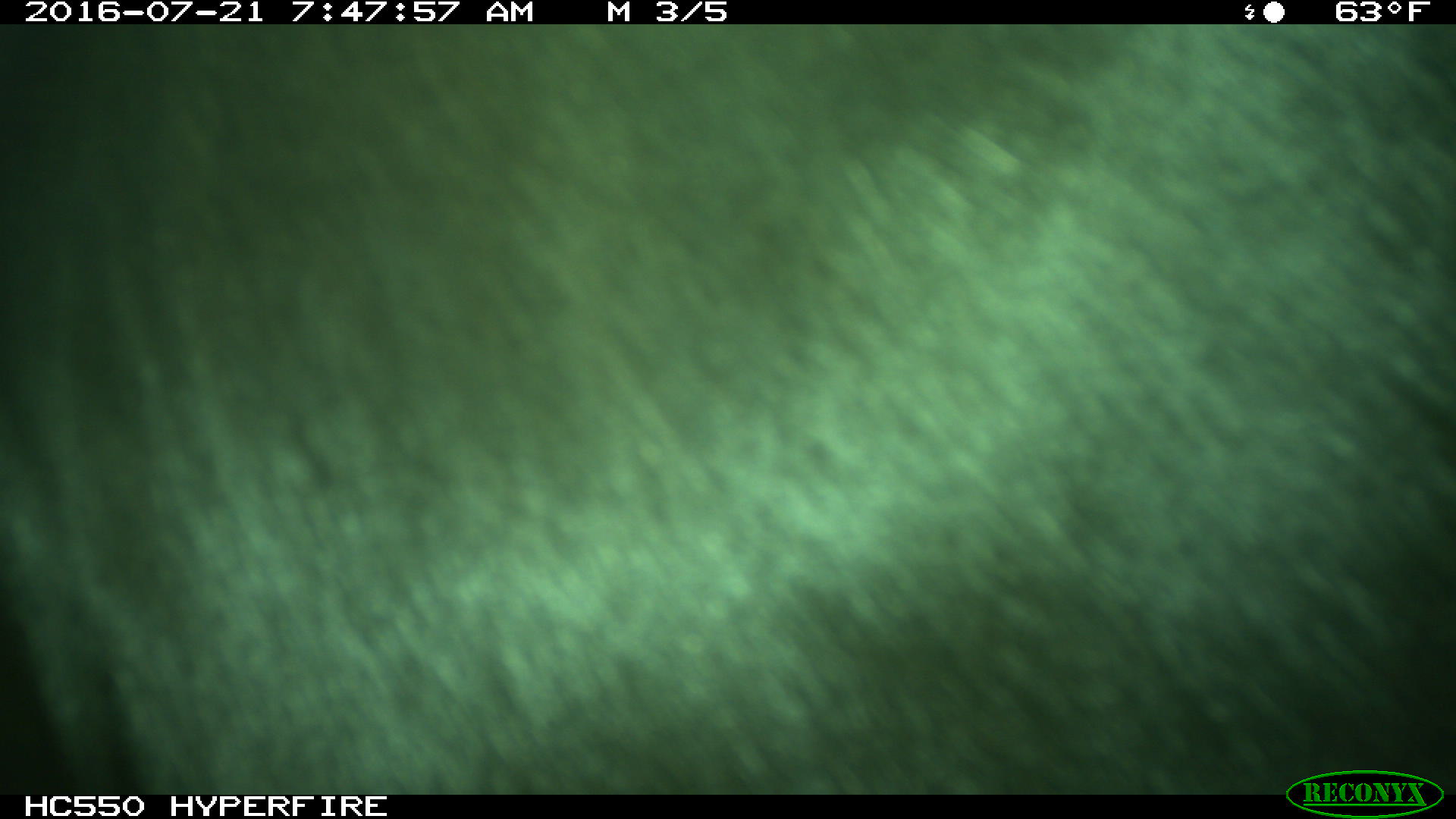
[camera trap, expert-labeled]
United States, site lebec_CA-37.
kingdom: Animalia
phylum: Chordata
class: Mammalia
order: Artiodactyla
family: Bovidae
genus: Bos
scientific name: Bos taurus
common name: domestic cow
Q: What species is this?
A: Bos taurus (domestic cow).